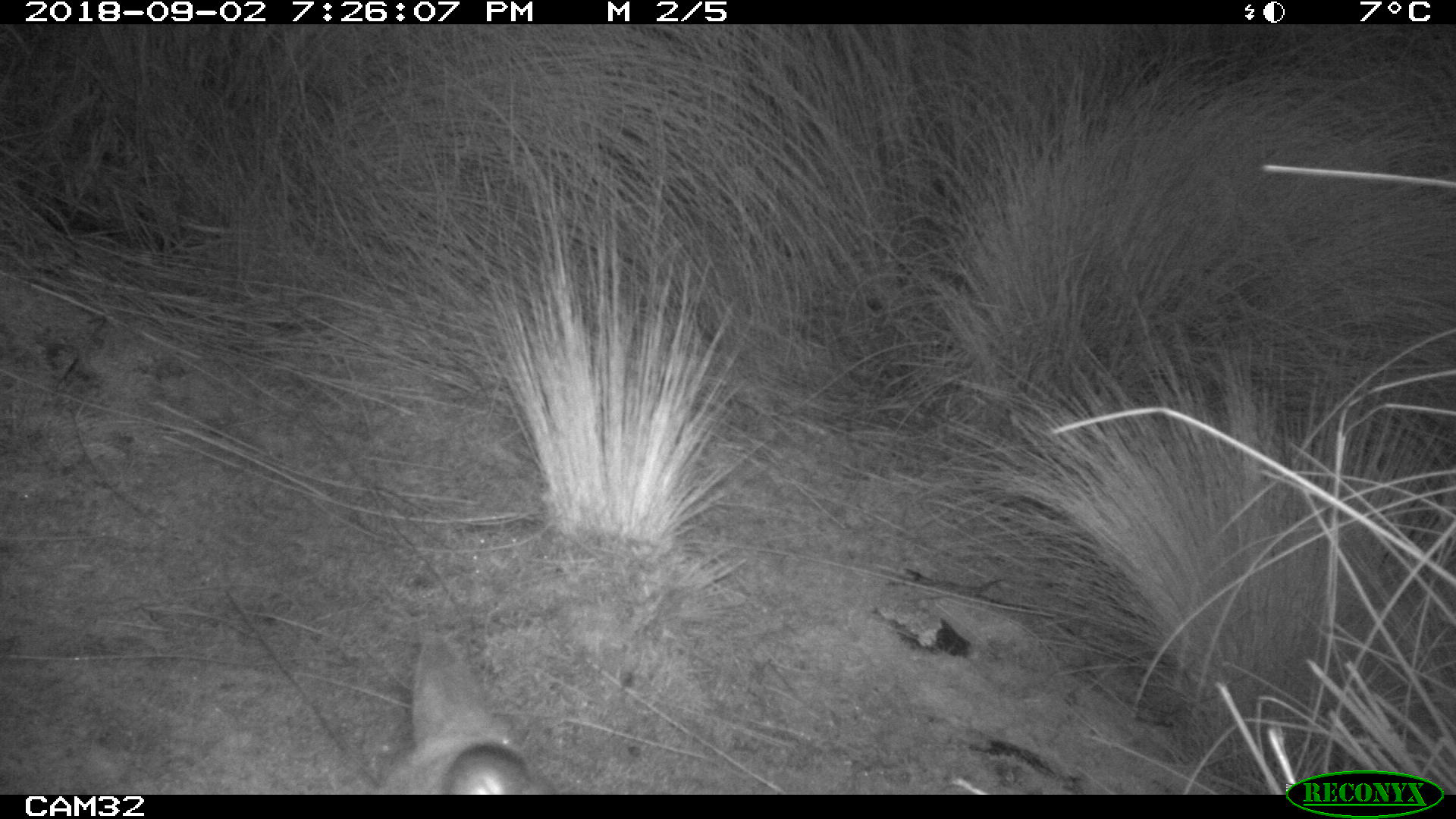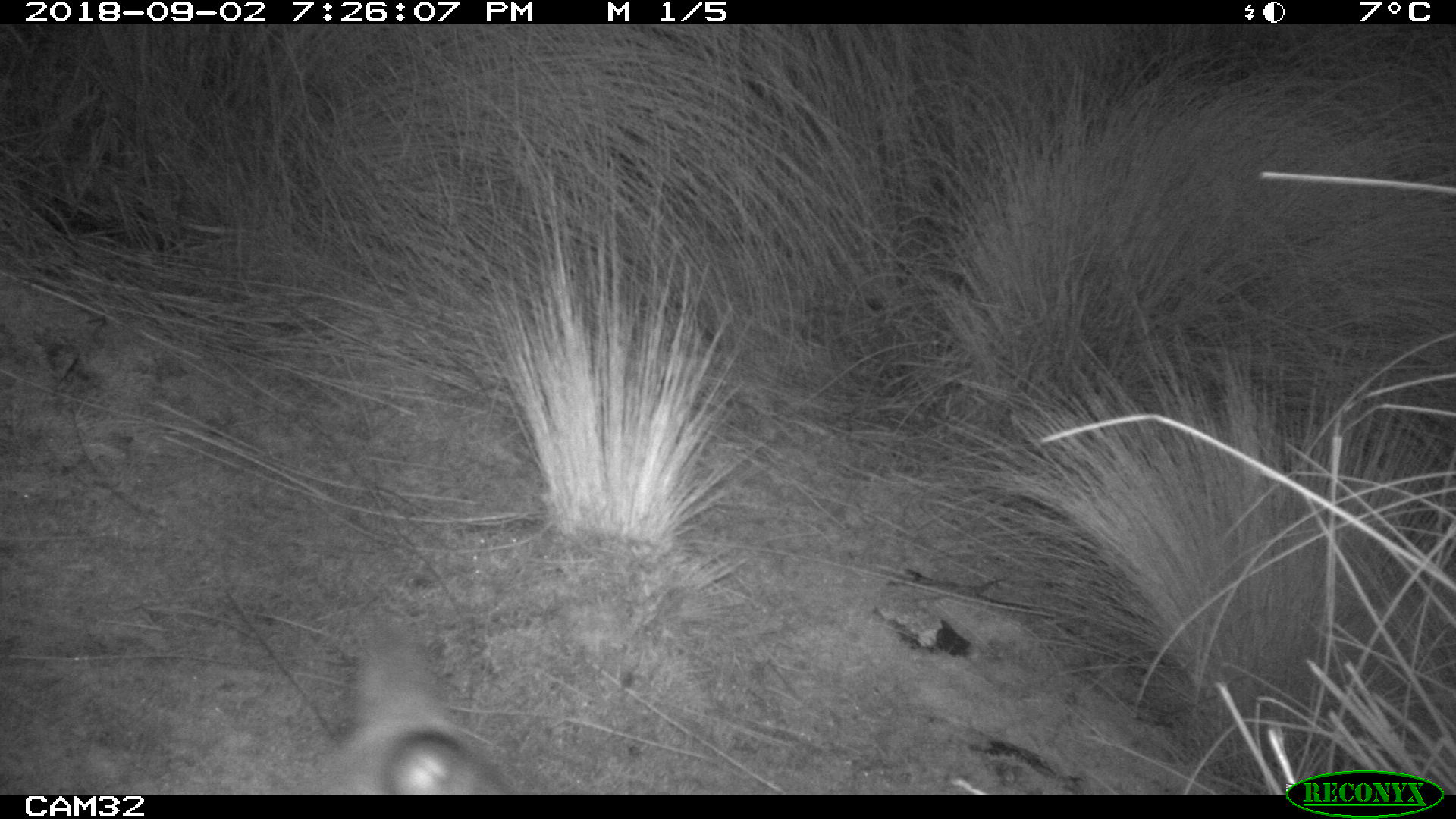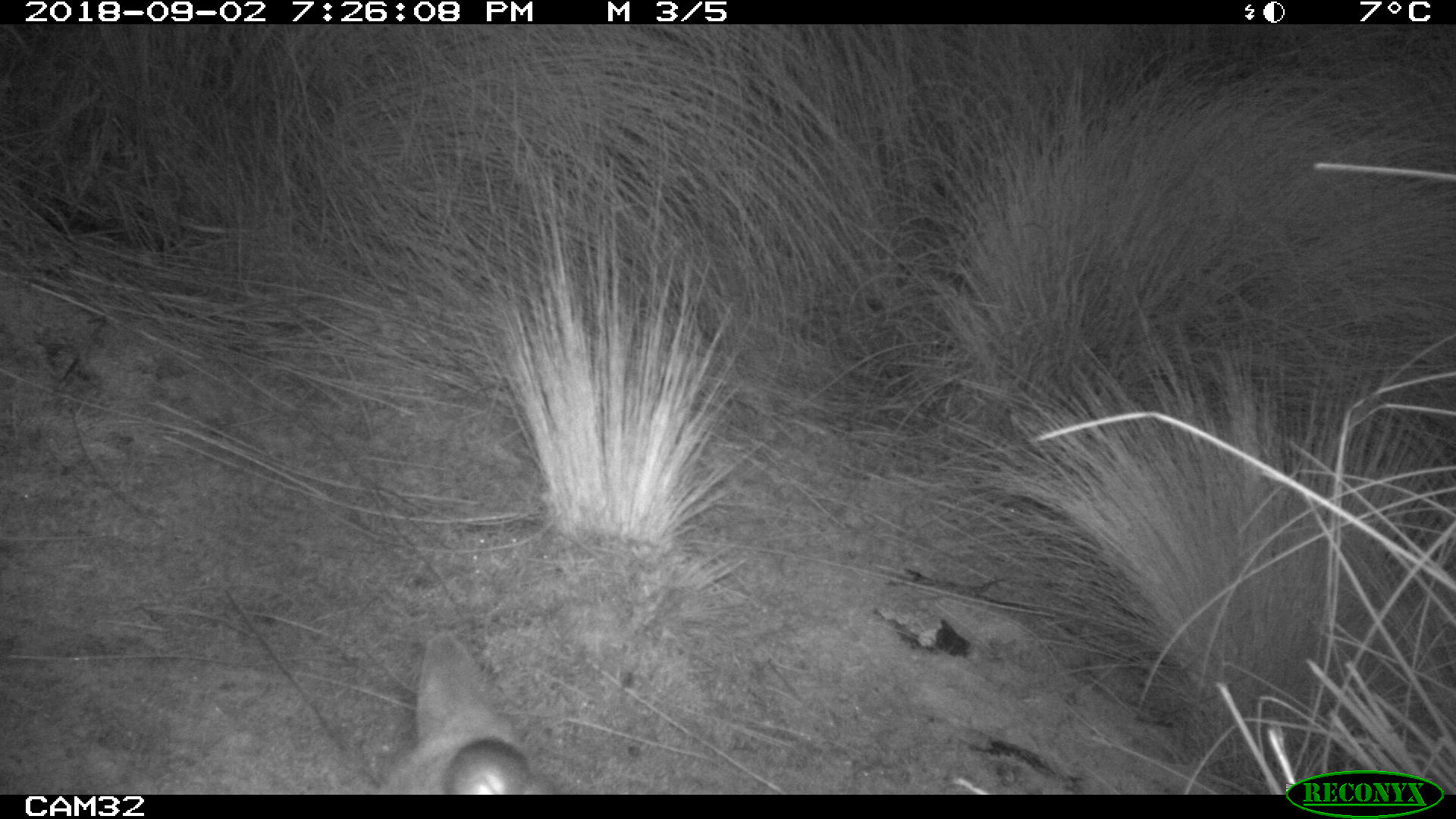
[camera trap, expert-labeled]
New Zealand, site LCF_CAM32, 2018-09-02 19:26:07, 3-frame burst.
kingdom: Animalia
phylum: Chordata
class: Mammalia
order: Diprotodontia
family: Macropodidae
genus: Notamacropus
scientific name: Notamacropus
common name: wallaby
Wallaby (Notamacropus).